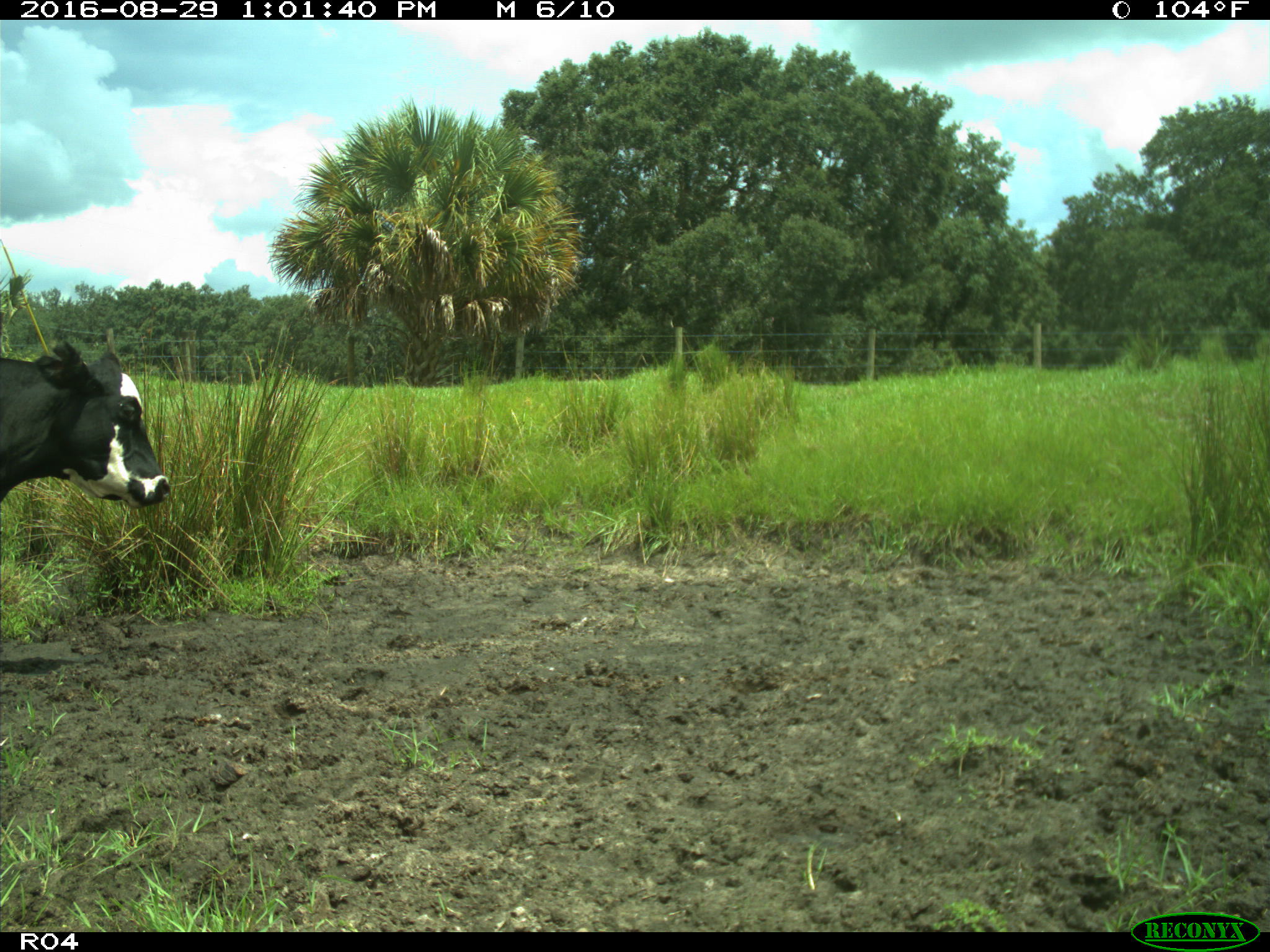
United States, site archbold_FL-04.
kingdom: Animalia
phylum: Chordata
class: Mammalia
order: Artiodactyla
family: Bovidae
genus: Bos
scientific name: Bos taurus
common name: domestic cow